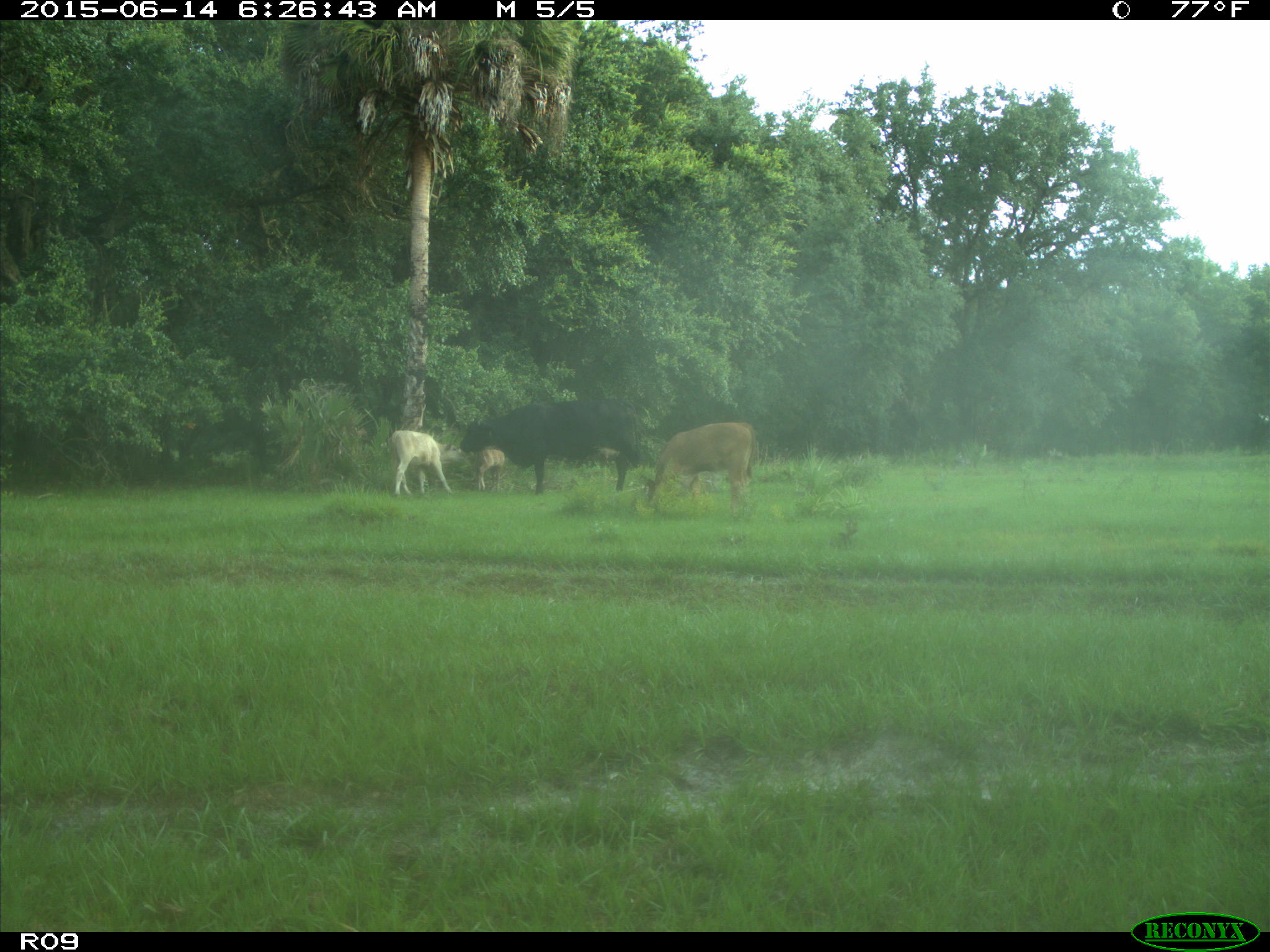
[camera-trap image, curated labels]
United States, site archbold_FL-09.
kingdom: Animalia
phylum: Chordata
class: Mammalia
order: Artiodactyla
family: Bovidae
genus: Bos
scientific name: Bos taurus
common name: domestic cow